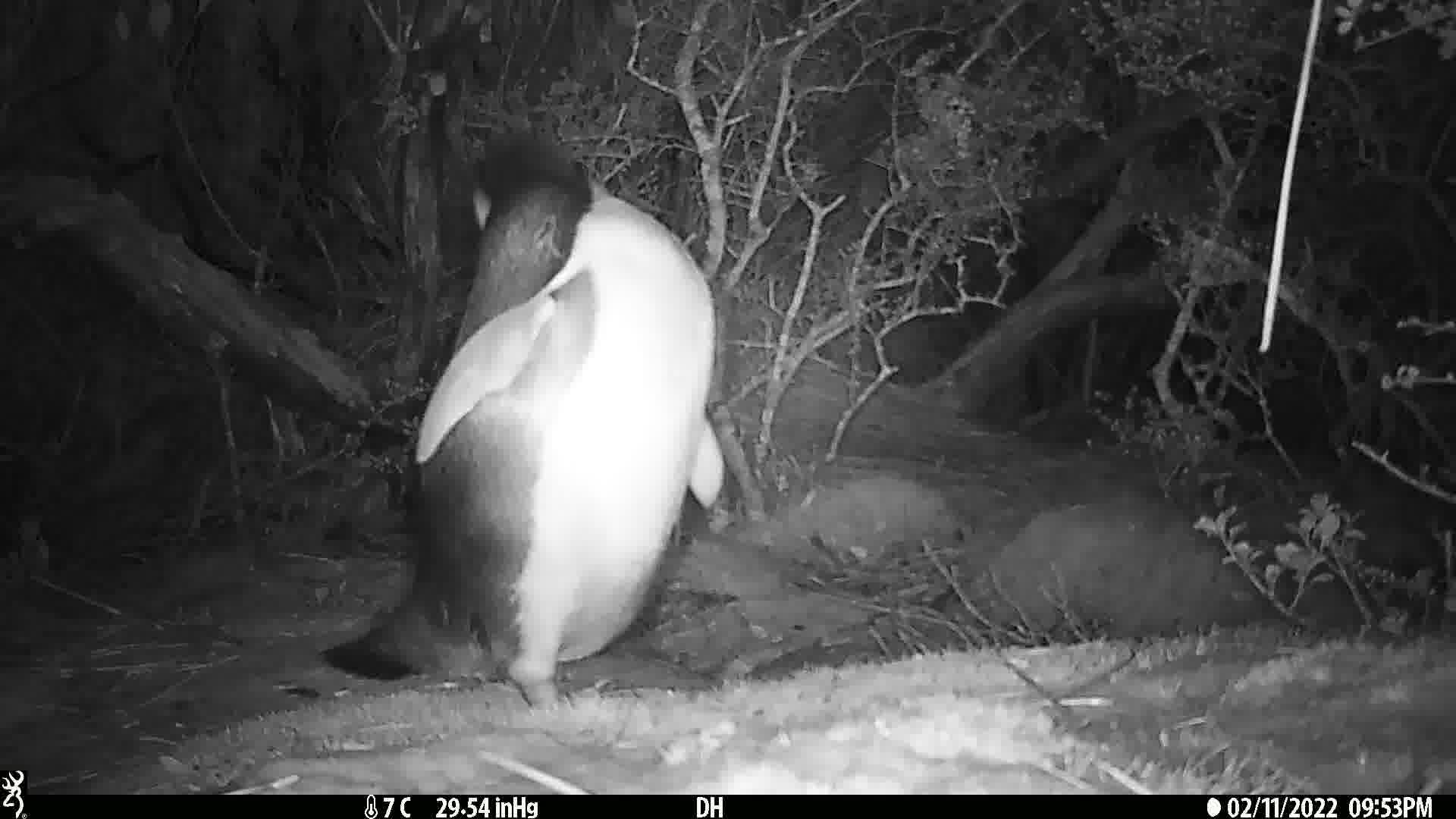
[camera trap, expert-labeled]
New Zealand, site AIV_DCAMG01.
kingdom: Animalia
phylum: Chordata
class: Aves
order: Sphenisciformes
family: Spheniscidae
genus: Megadyptes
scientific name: Megadyptes antipodes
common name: yellow-eyed penguin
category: yellow eyed penguin